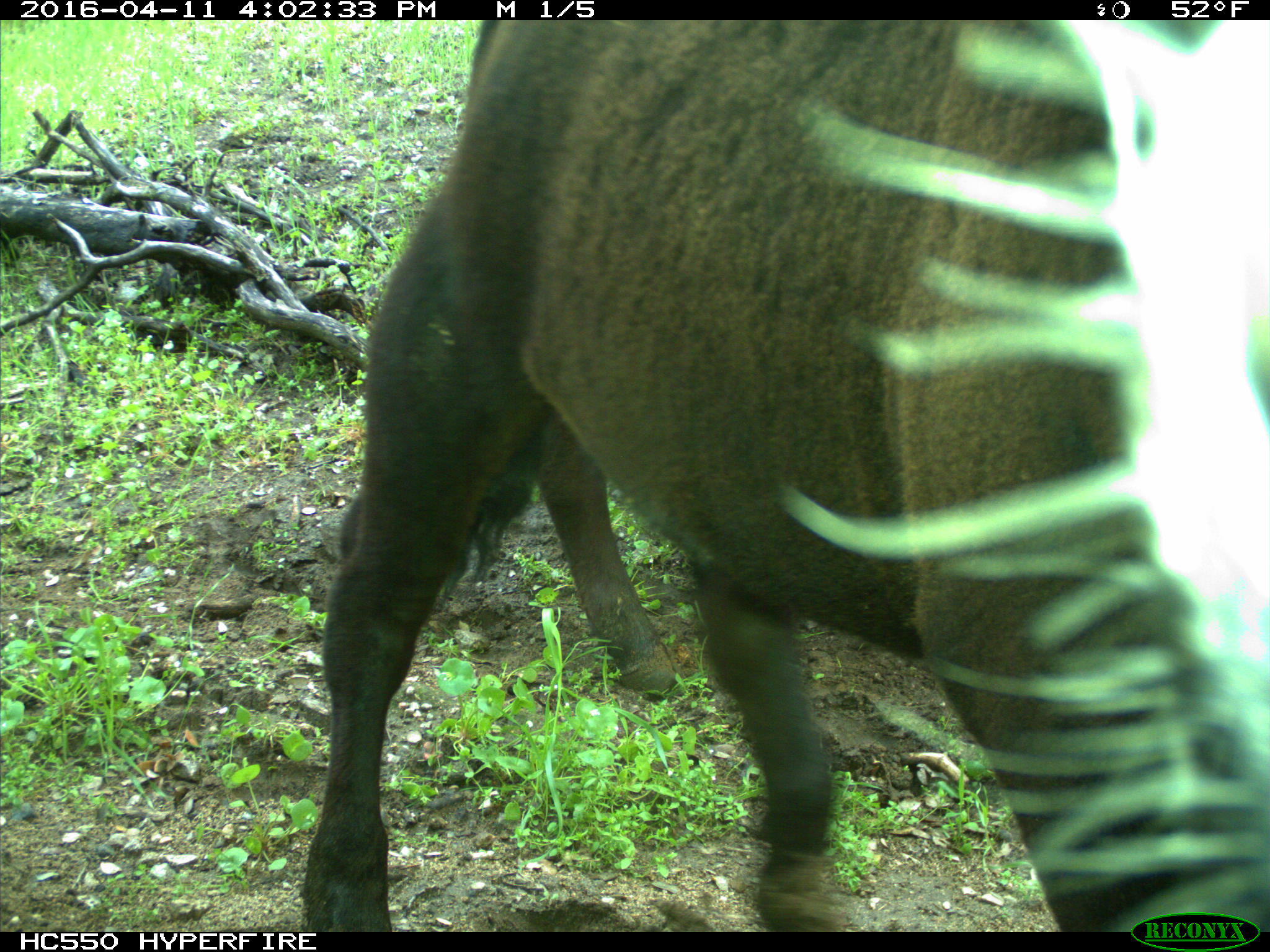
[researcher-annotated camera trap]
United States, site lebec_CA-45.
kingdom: Animalia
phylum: Chordata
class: Mammalia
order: Artiodactyla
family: Bovidae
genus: Bos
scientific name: Bos taurus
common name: domestic cow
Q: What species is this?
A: Bos taurus (domestic cow).